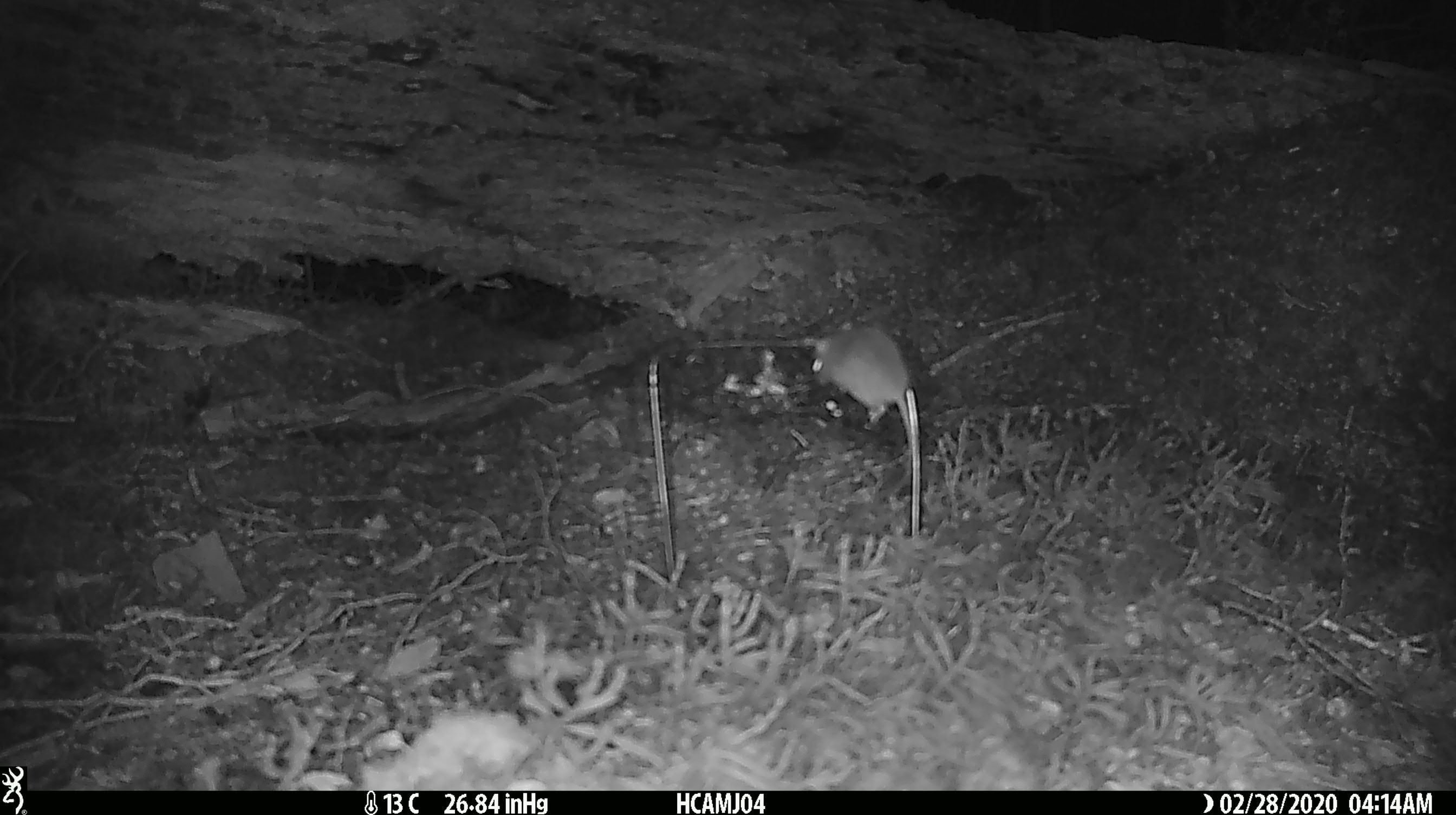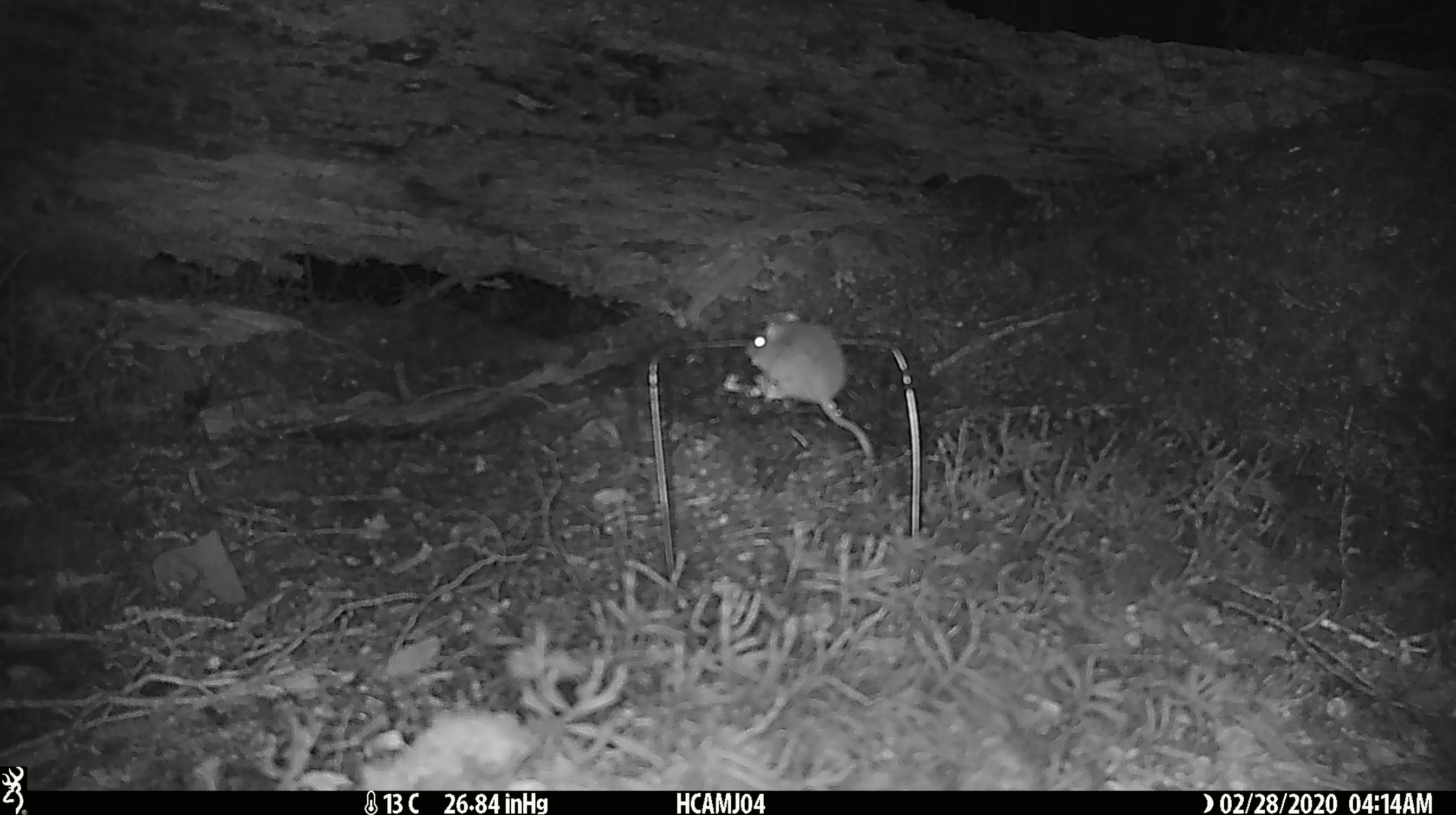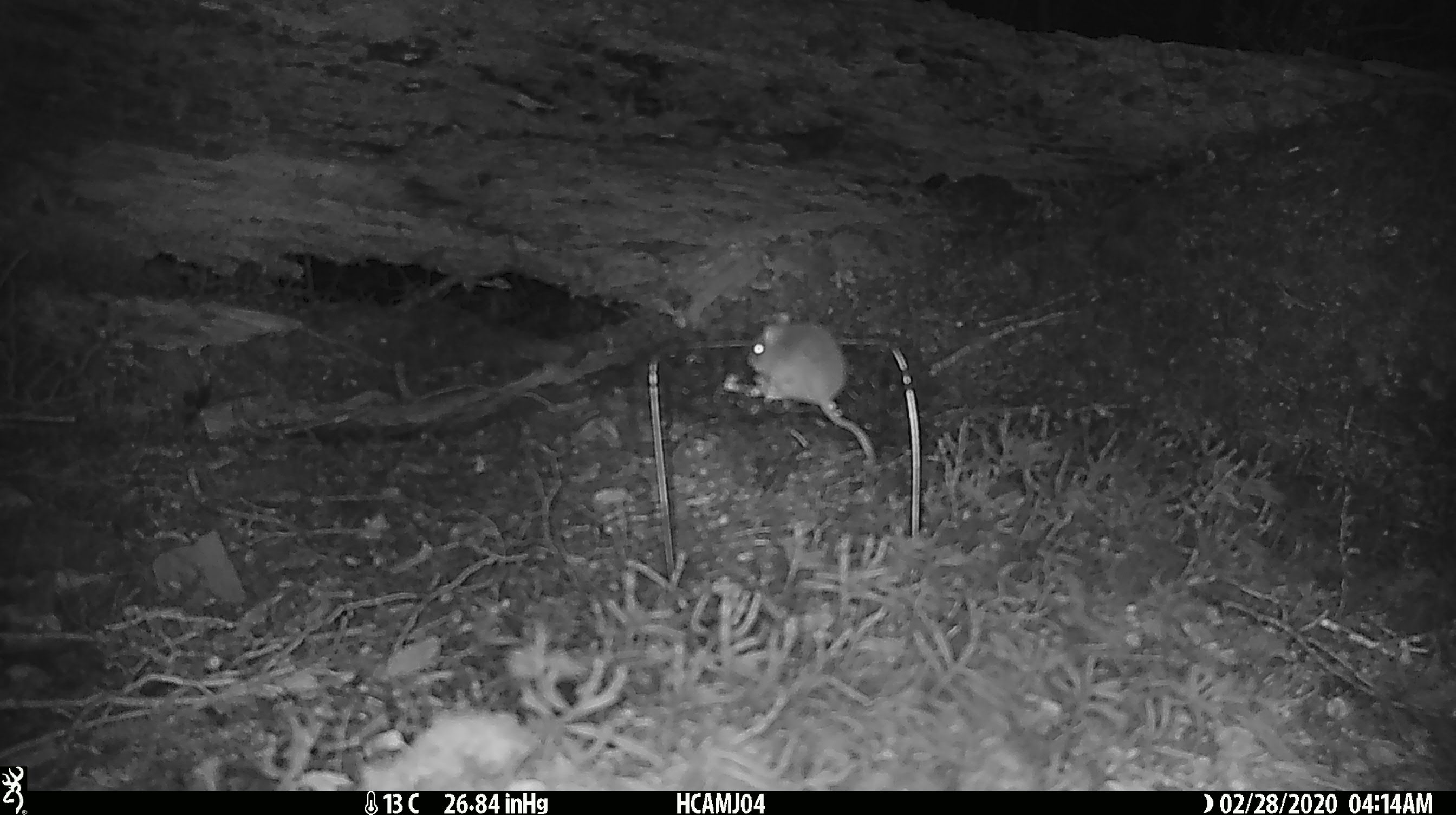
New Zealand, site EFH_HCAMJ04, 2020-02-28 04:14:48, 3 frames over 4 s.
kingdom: Animalia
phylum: Chordata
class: Mammalia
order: Rodentia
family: Muridae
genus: Mus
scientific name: Mus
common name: mouse